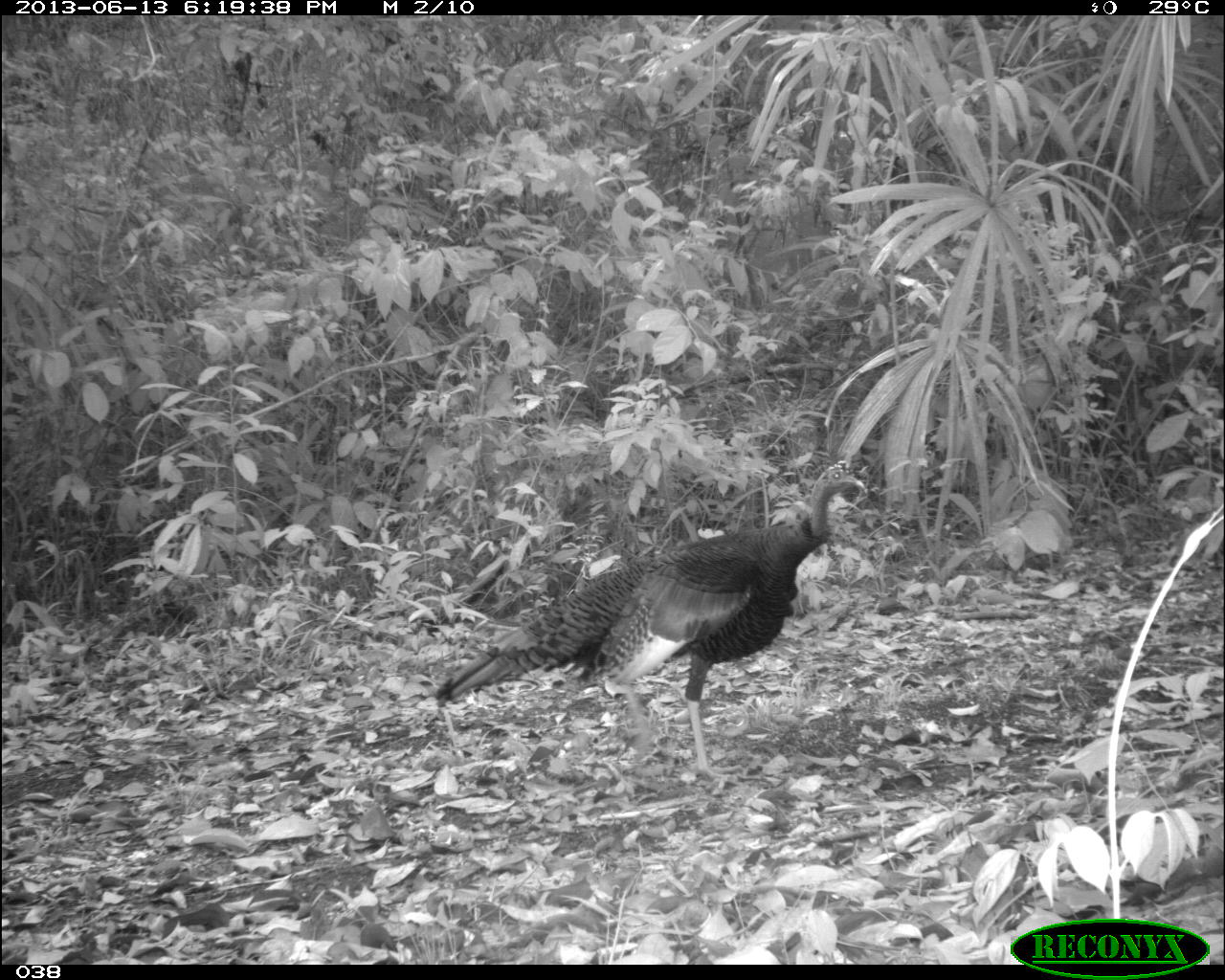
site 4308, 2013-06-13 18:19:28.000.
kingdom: Animalia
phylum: Chordata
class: Aves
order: Galliformes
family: Phasianidae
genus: Meleagris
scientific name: Meleagris ocellata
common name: ocellated turkey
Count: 1.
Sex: male.